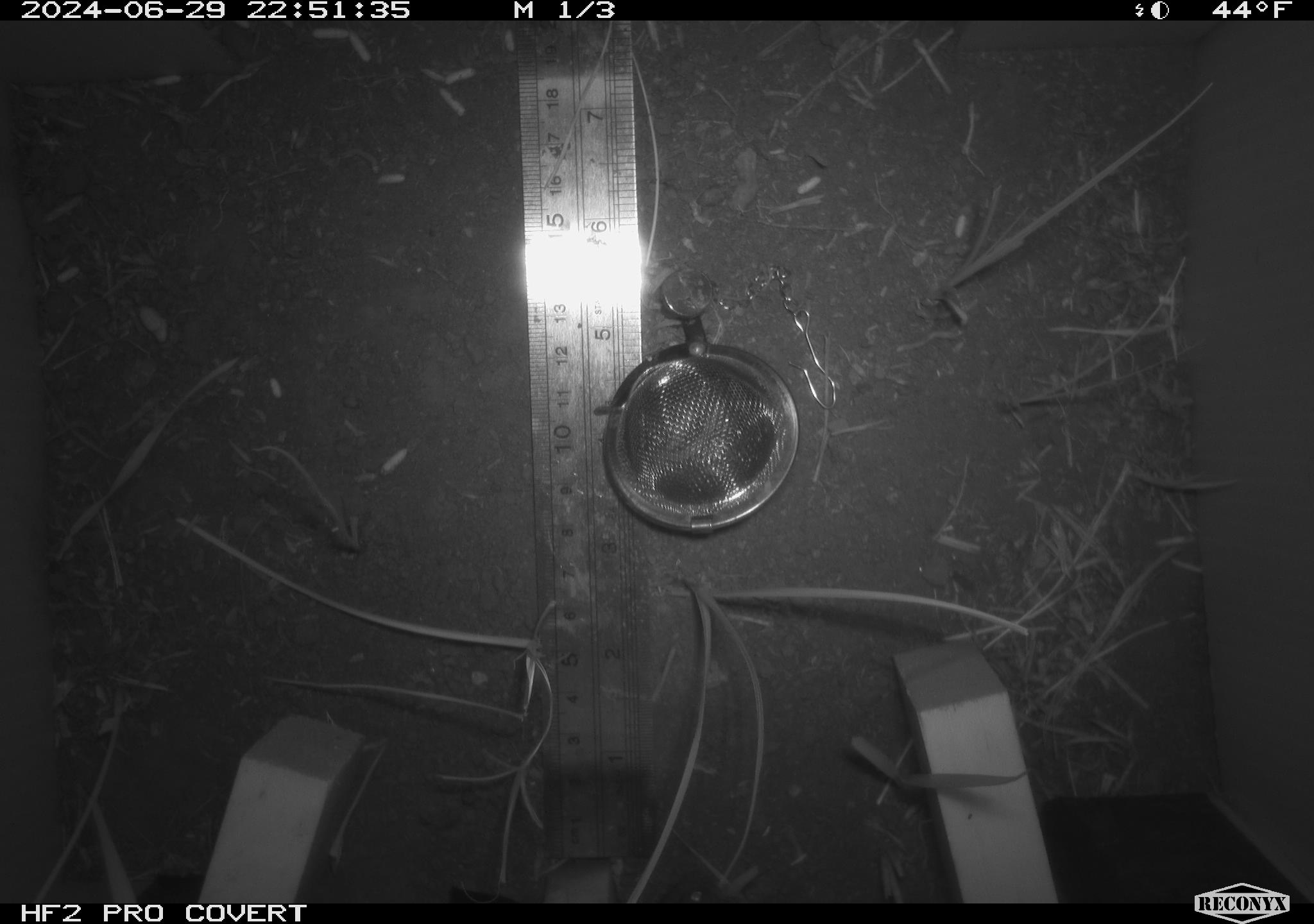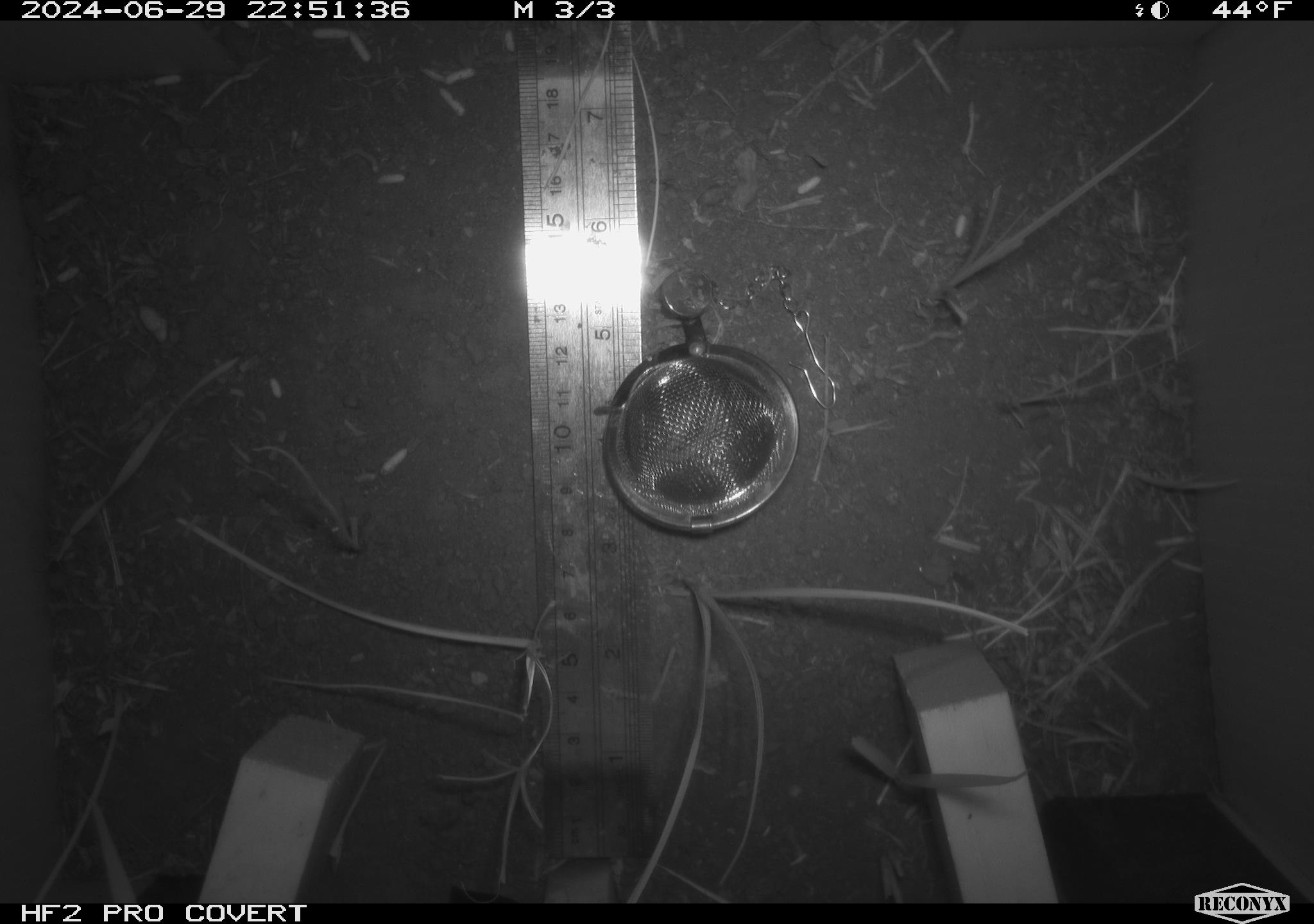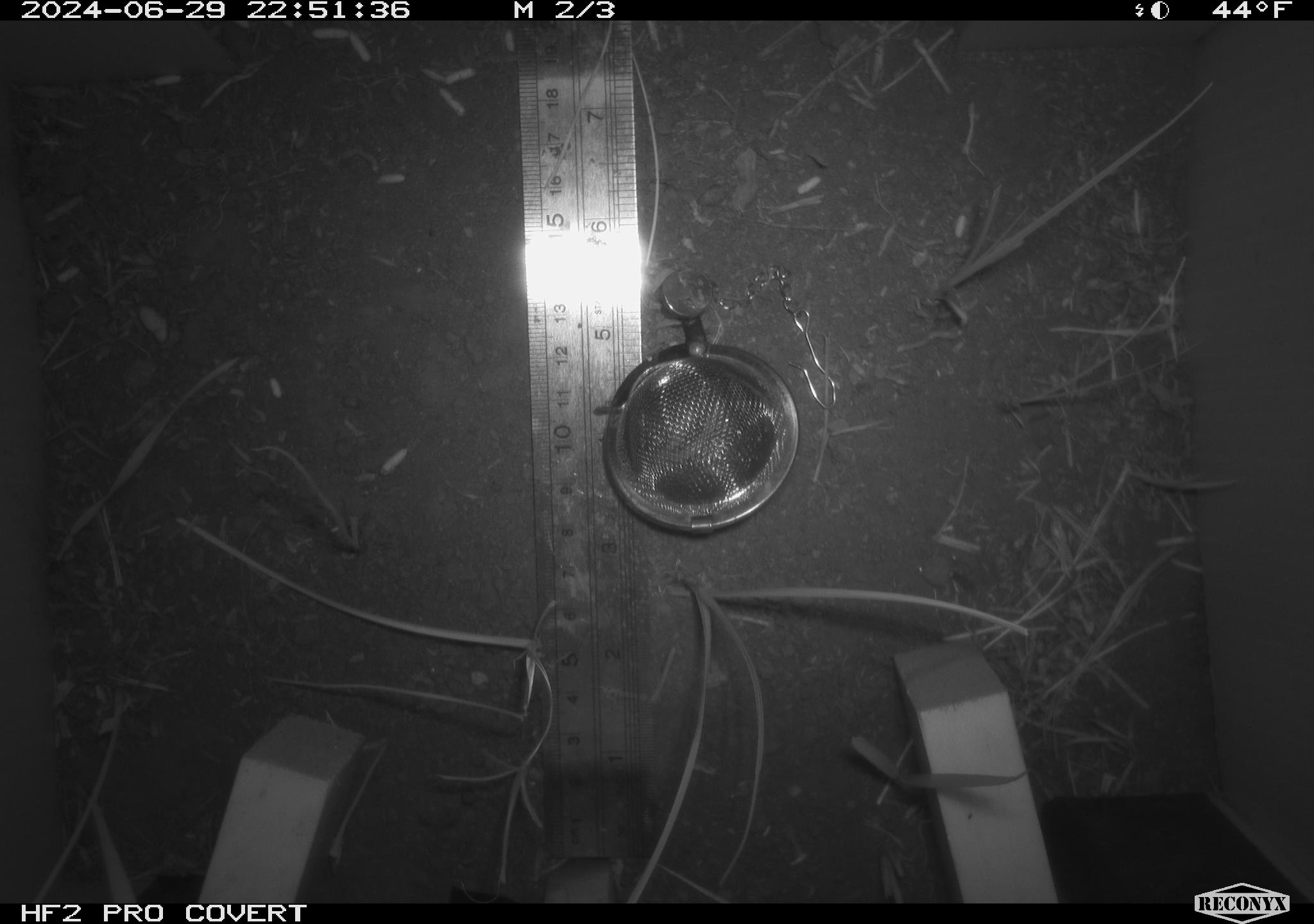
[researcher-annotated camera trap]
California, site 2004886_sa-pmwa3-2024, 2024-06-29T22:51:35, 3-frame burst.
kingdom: Animalia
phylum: Chordata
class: Mammalia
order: Rodentia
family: Cricetidae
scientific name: Arvicolinae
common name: voles, lemmings, and muskrats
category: arvicolinae subfamily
Arvicolinae subfamily (voles, lemmings, and muskrats) (Arvicolinae).